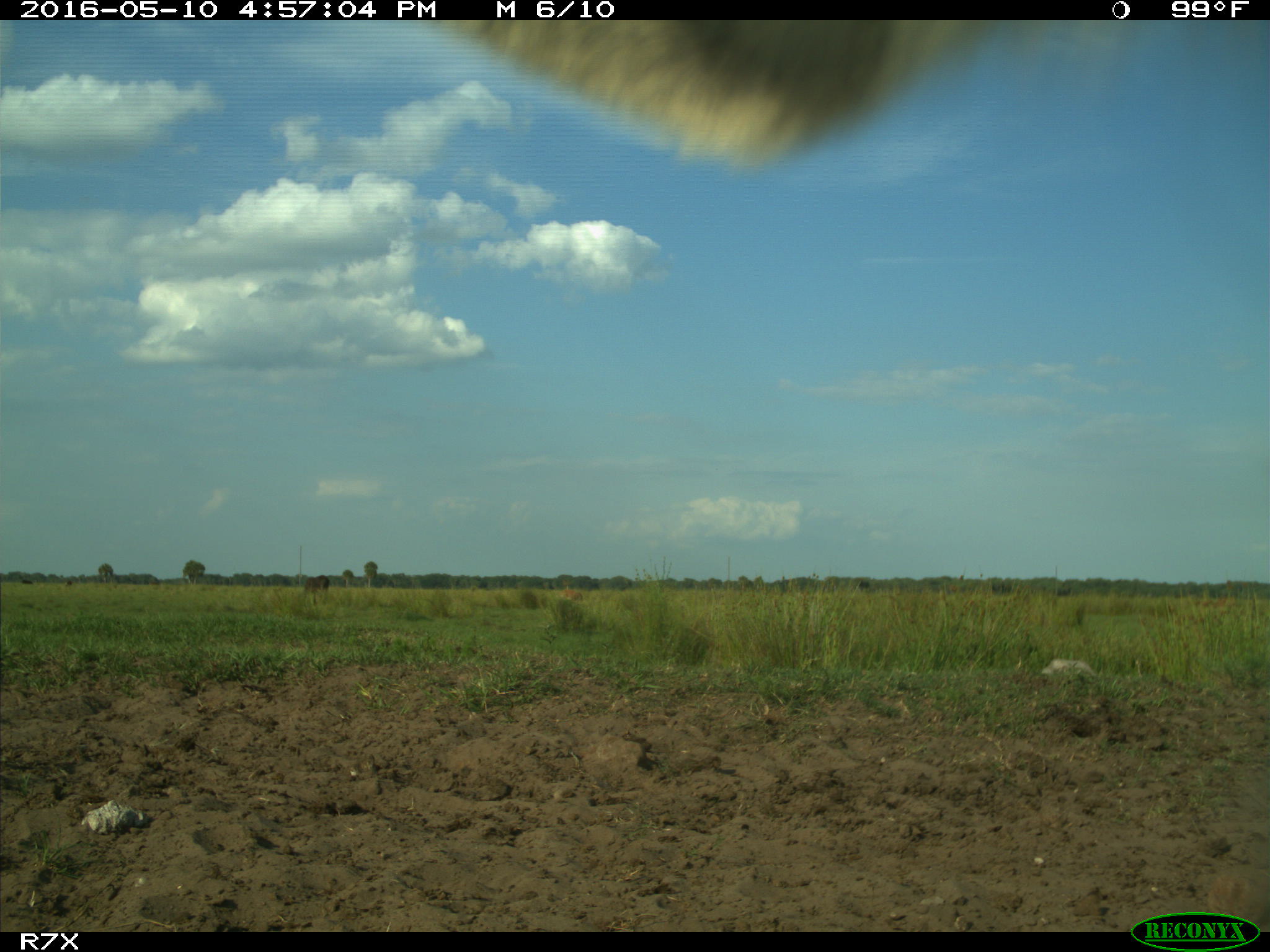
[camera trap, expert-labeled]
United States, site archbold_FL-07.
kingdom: Animalia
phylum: Chordata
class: Mammalia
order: Artiodactyla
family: Bovidae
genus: Bos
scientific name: Bos taurus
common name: domestic cow